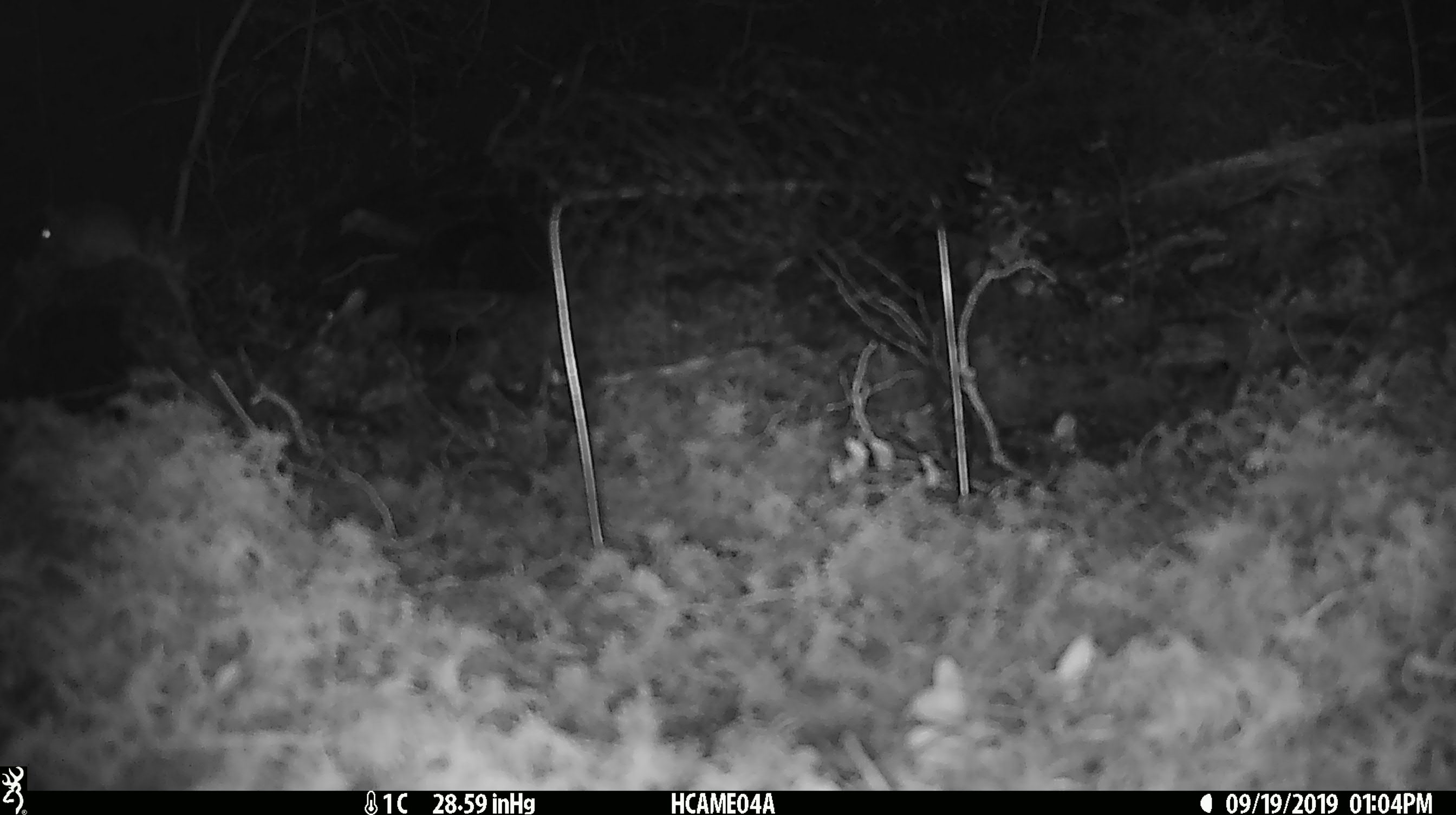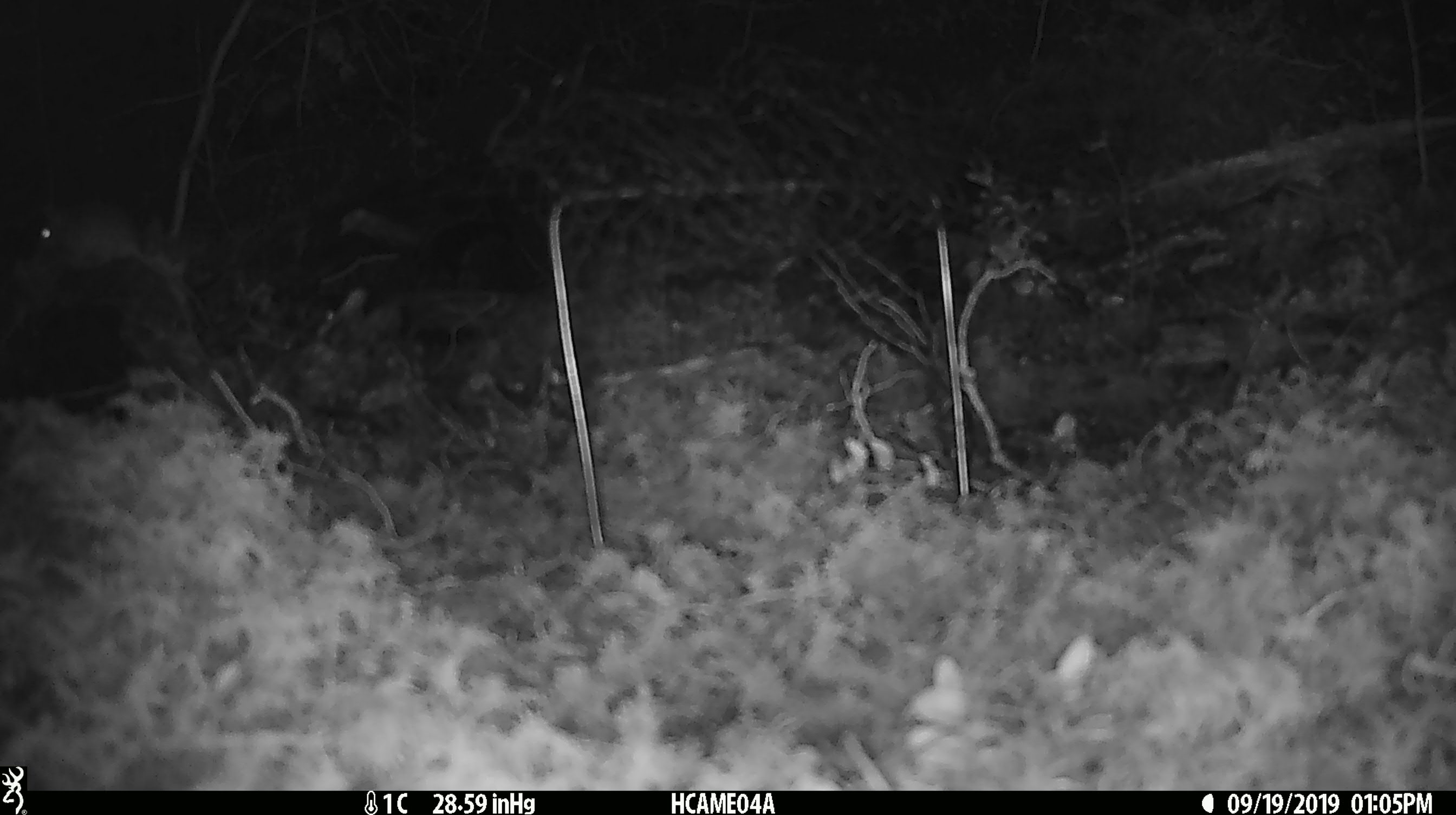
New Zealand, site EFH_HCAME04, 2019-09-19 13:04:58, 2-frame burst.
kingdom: Animalia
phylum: Chordata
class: Mammalia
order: Rodentia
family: Muridae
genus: Mus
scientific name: Mus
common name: mouse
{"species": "mouse (Mus)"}